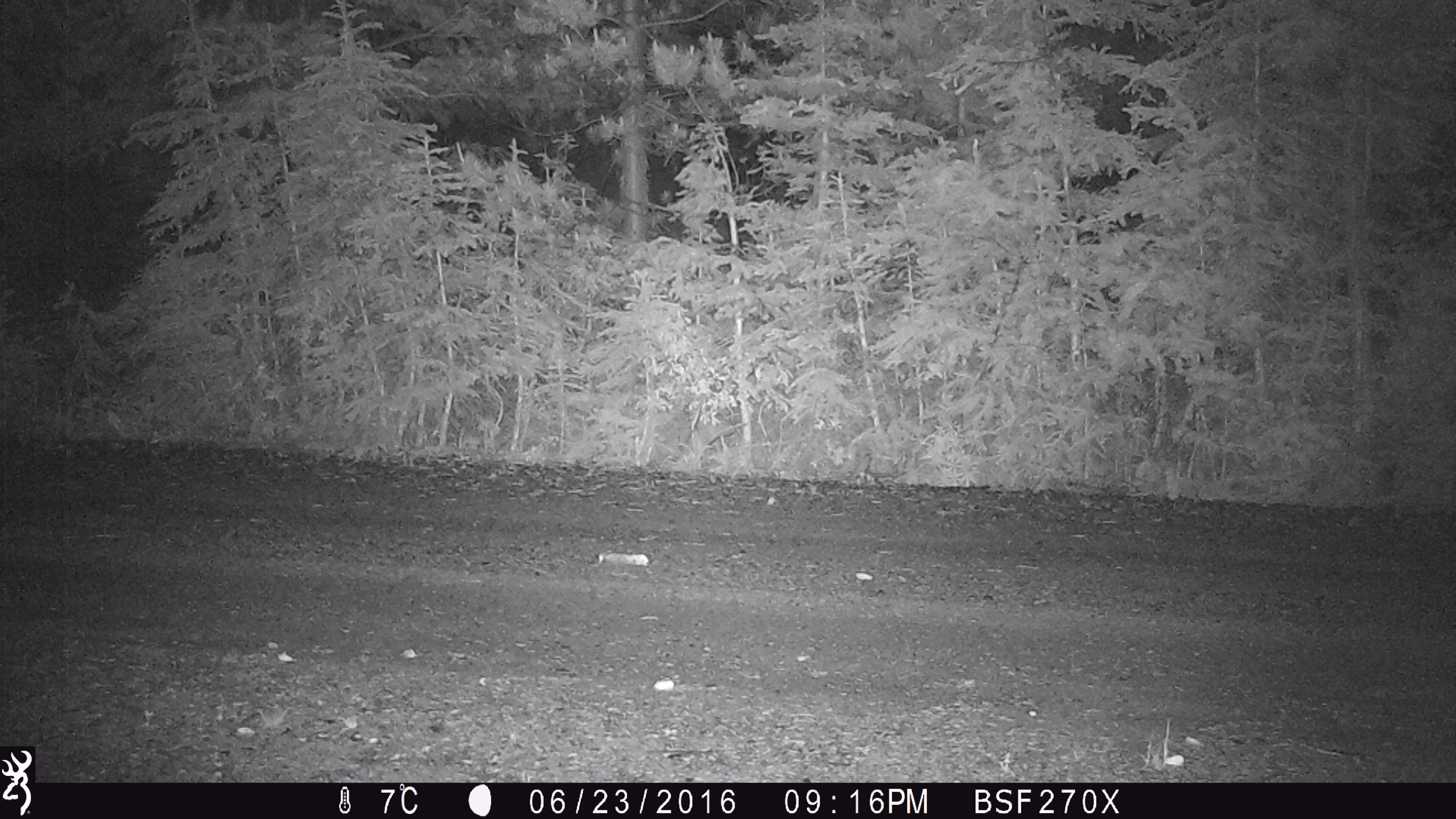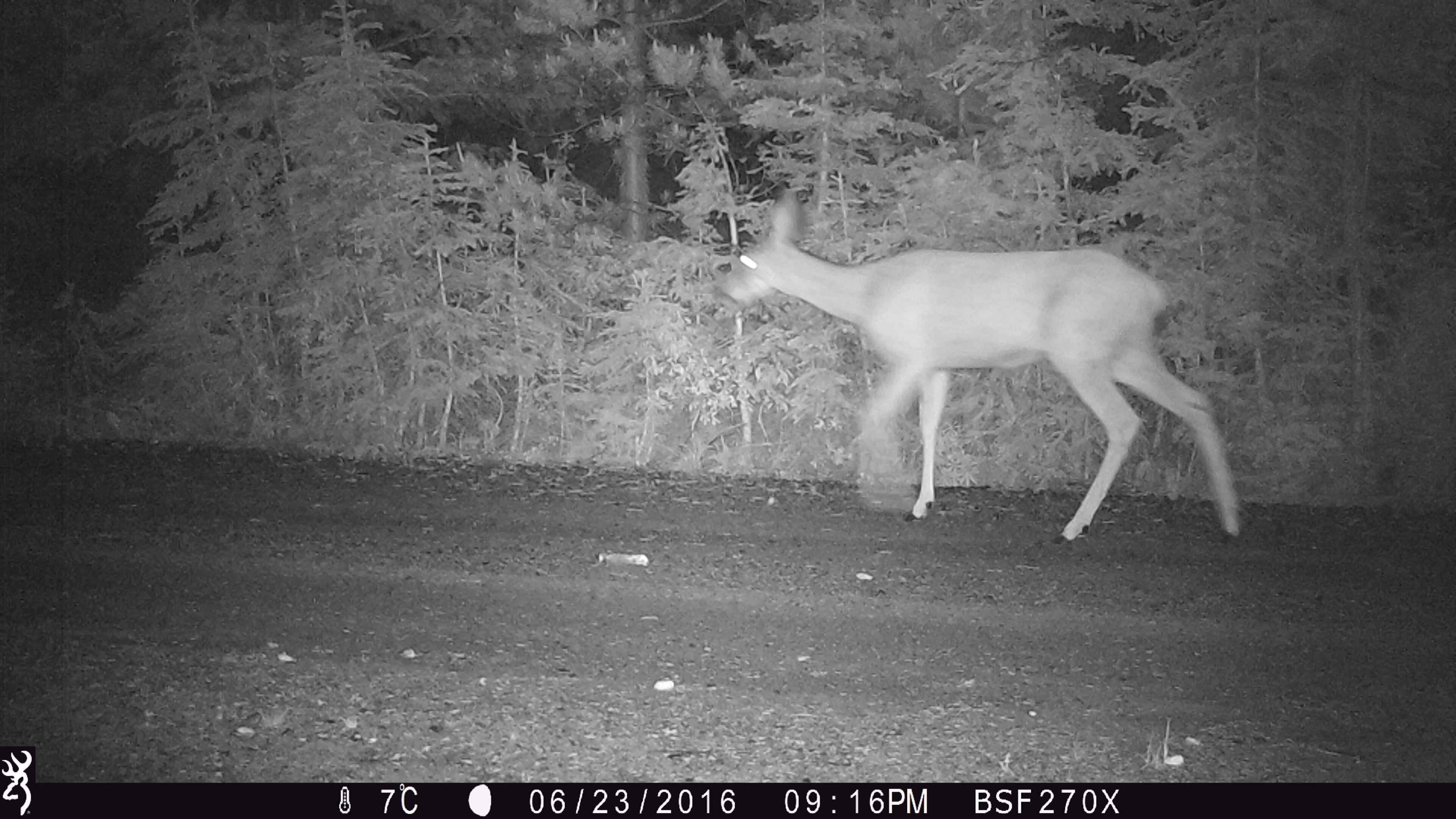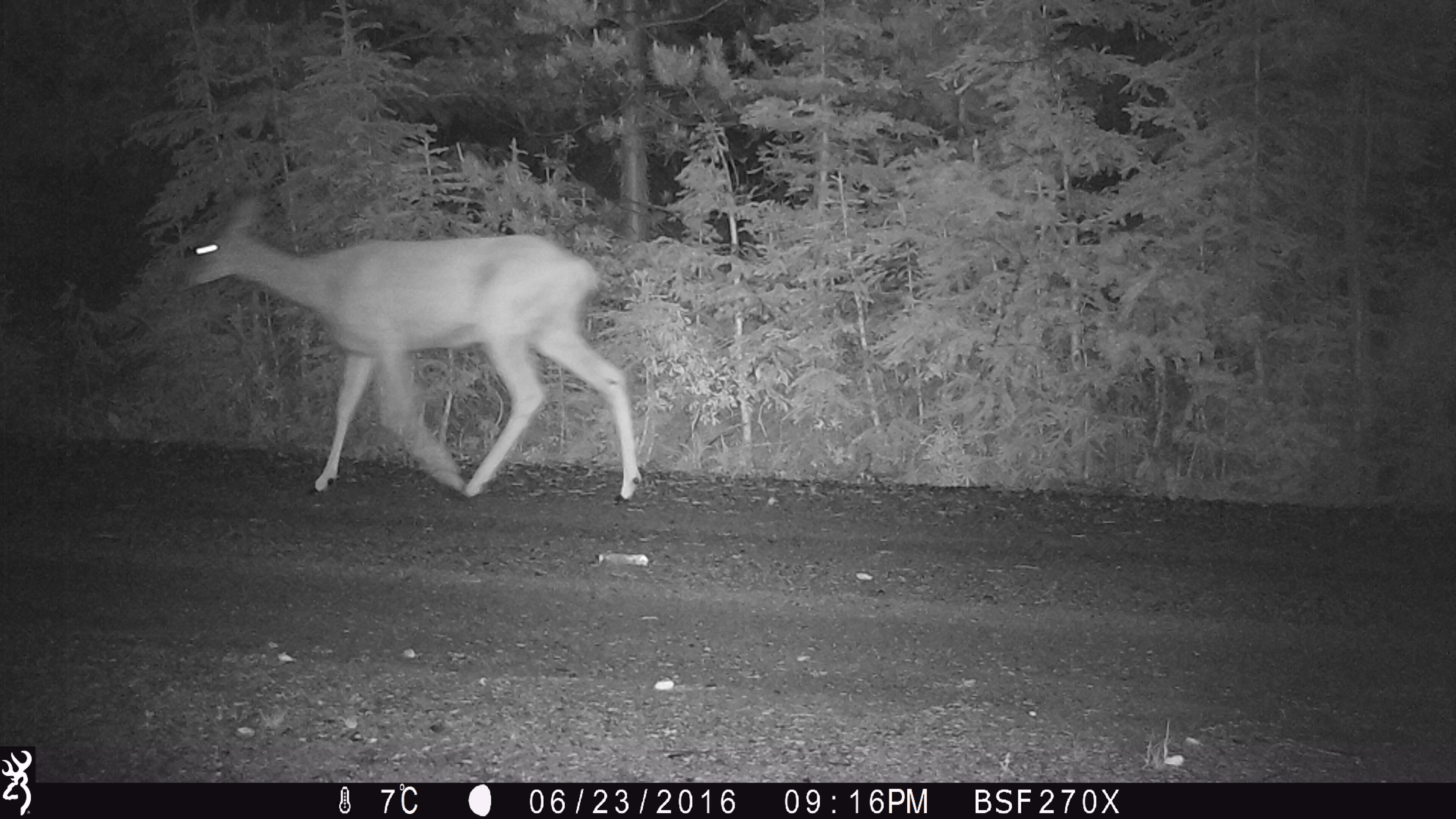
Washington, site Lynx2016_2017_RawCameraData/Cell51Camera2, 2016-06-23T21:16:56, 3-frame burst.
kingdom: Animalia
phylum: Chordata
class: Mammalia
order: Artiodactyla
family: Cervidae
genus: Odocoileus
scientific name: Odocoileus hemionus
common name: mule deer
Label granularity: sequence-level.